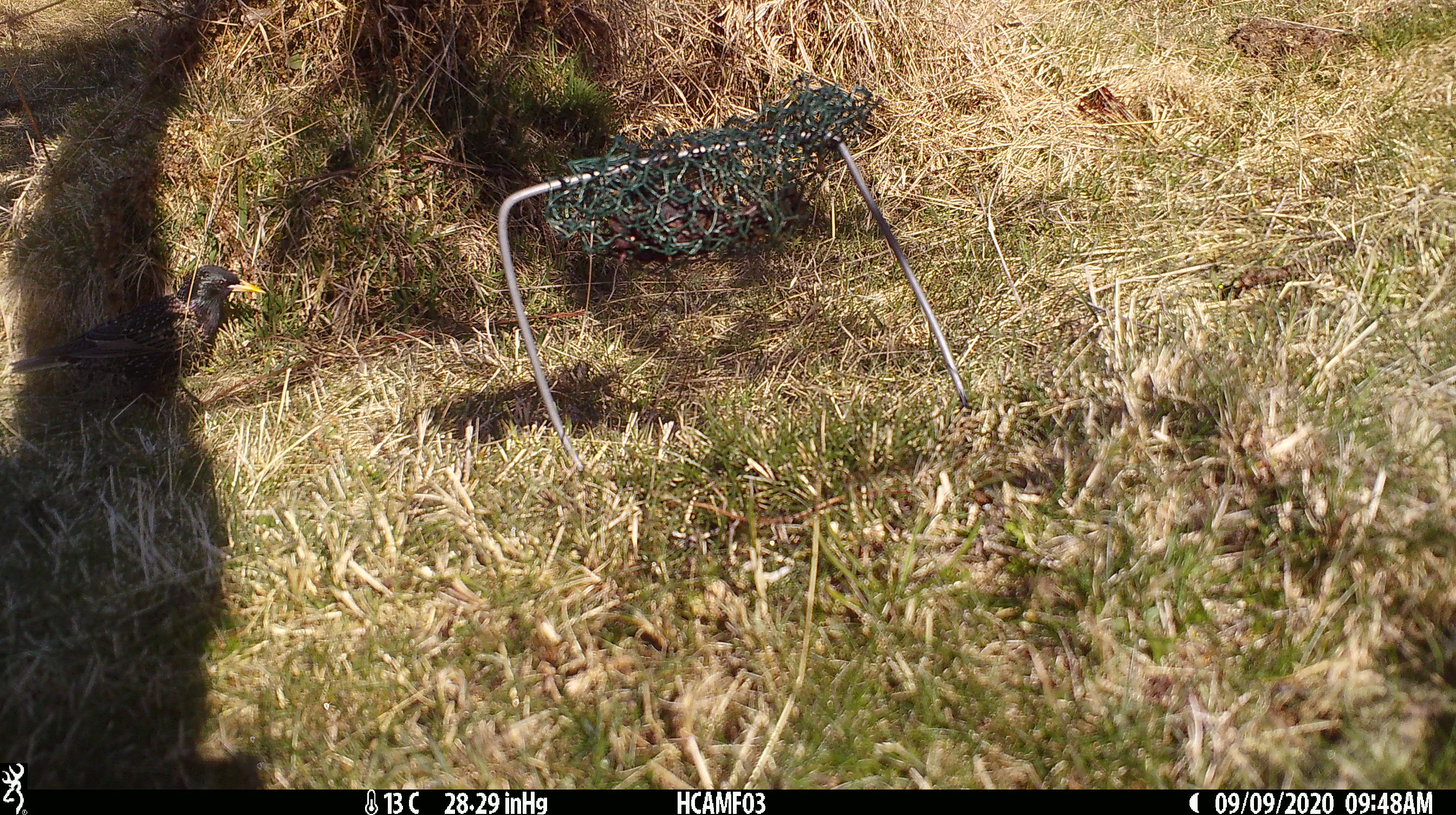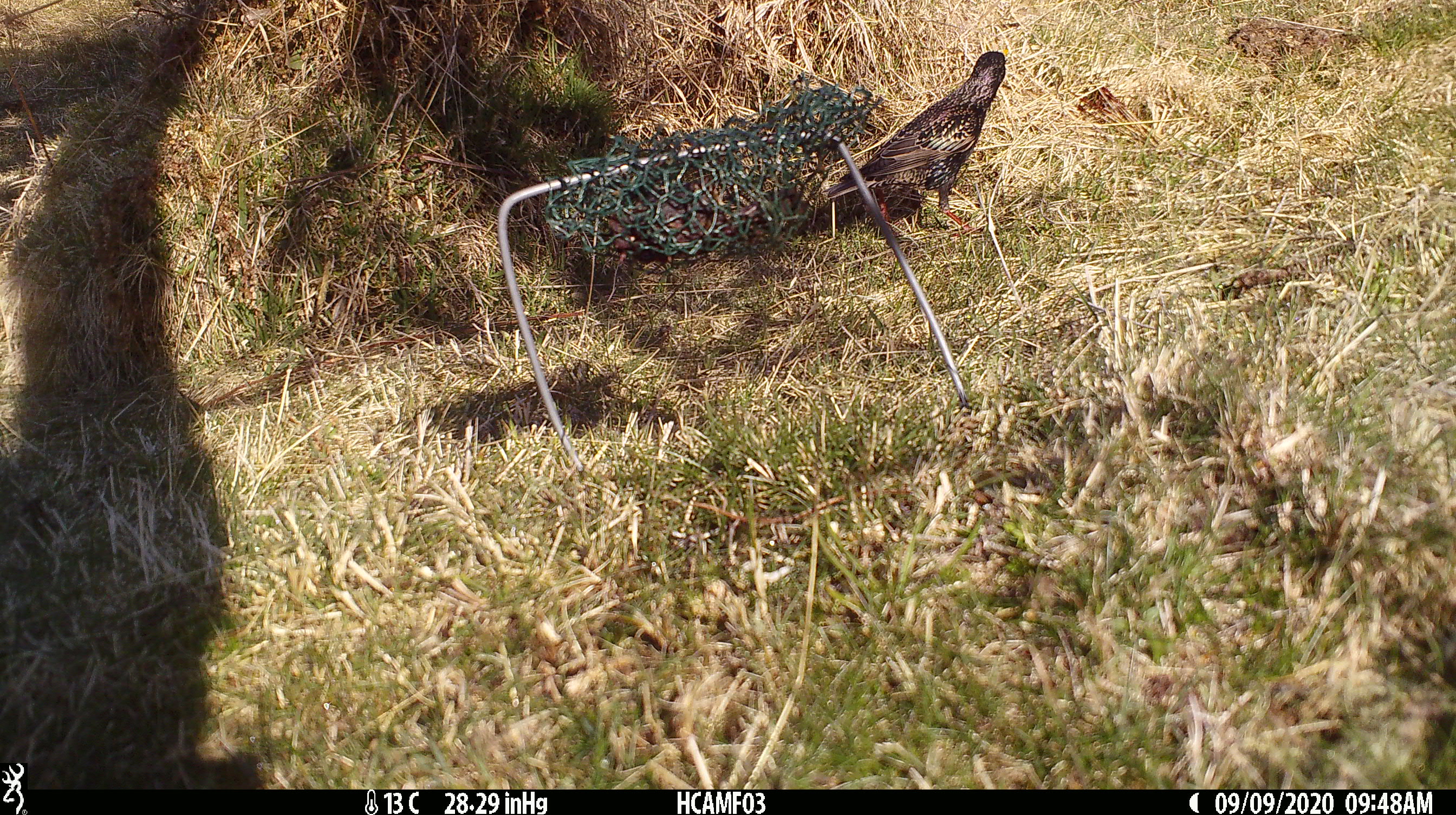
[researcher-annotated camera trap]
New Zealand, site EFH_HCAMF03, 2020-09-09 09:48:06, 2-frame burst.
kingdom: Animalia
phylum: Chordata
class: Aves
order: Passeriformes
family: Sturnidae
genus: Sturnus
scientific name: Sturnus vulgaris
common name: european starling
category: starling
Starling (european starling) (Sturnus vulgaris).